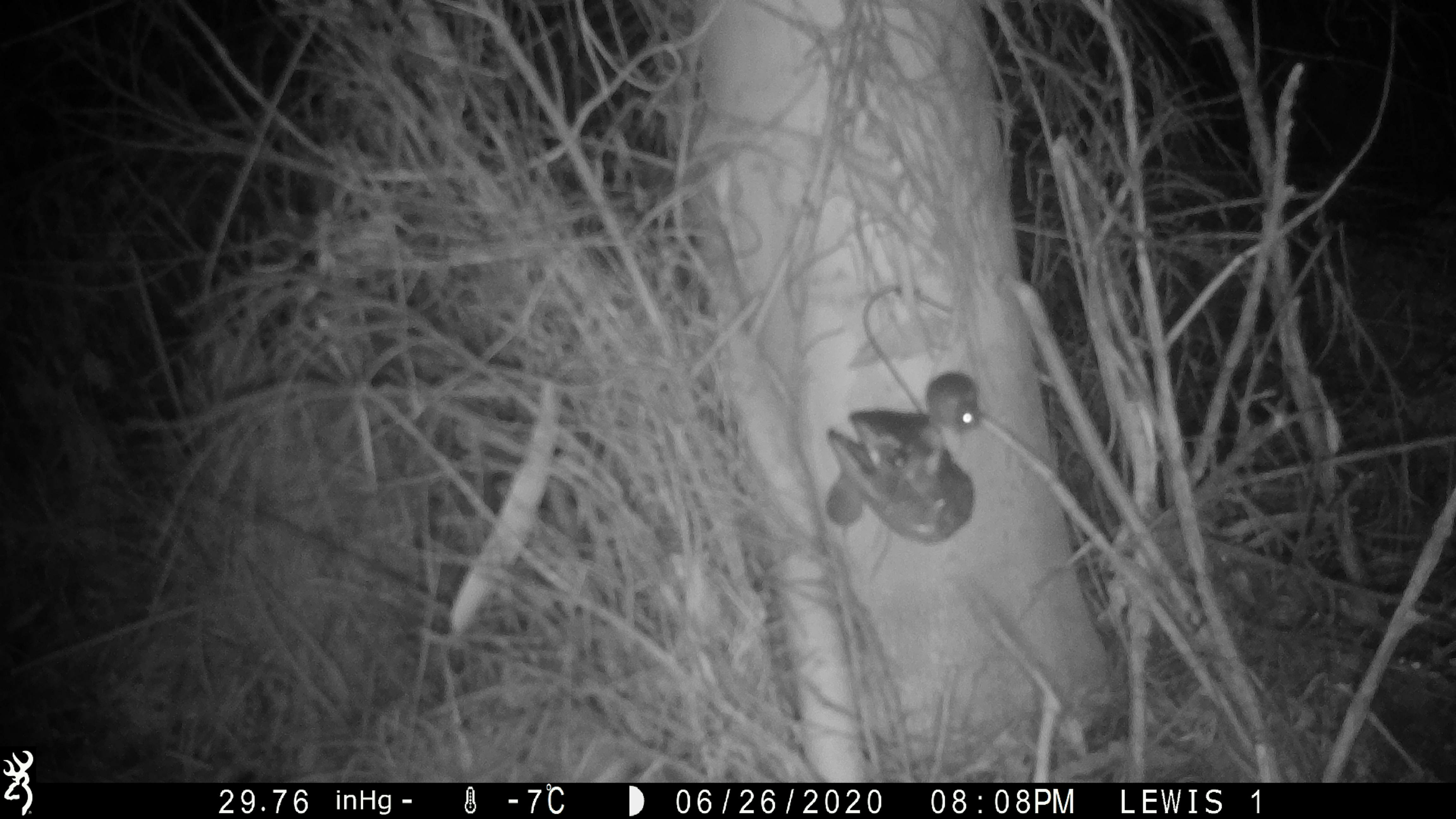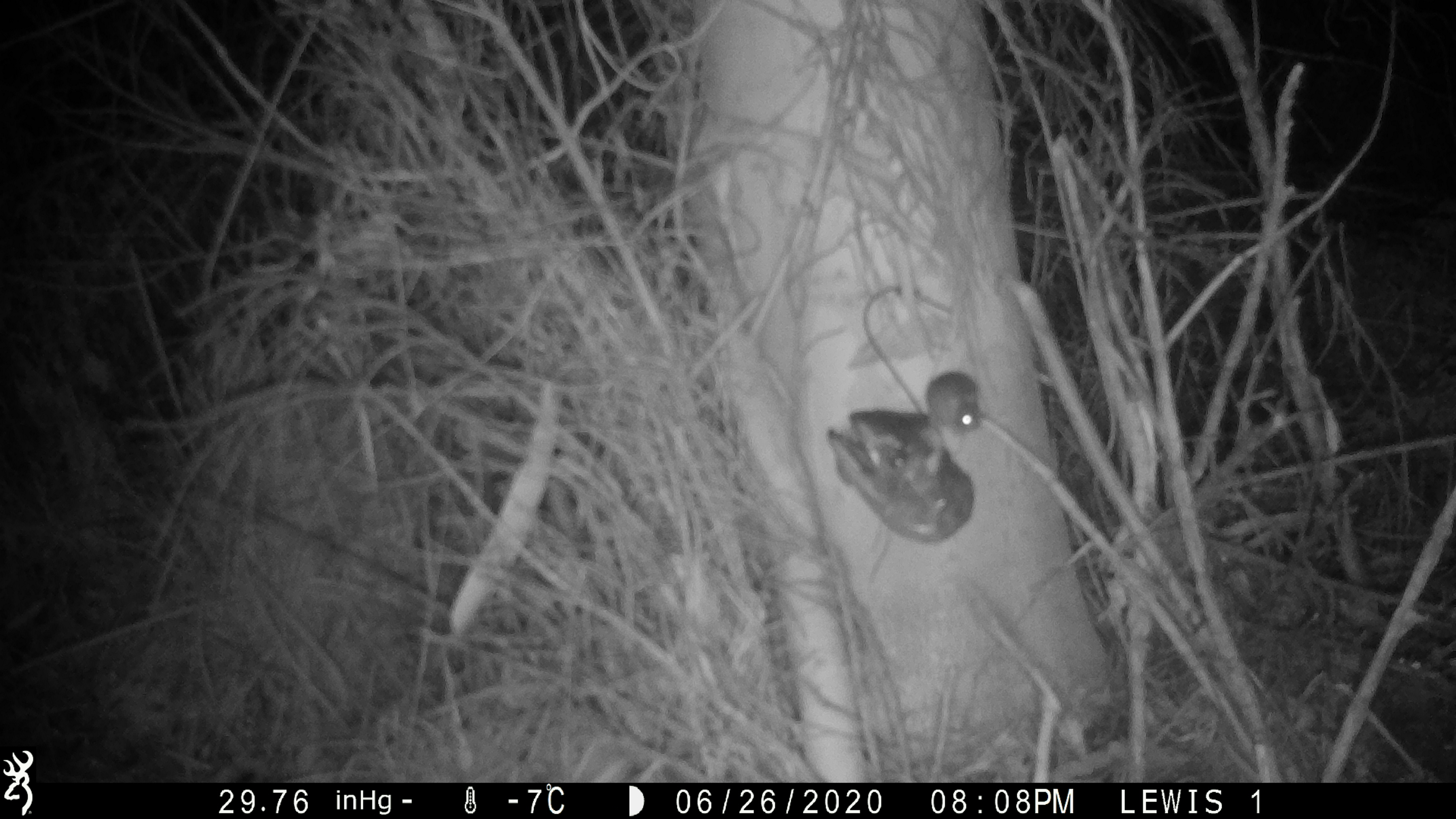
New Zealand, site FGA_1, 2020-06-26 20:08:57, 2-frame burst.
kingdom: Animalia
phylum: Chordata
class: Mammalia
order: Rodentia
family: Muridae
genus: Mus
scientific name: Mus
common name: mouse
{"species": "mouse (Mus)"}